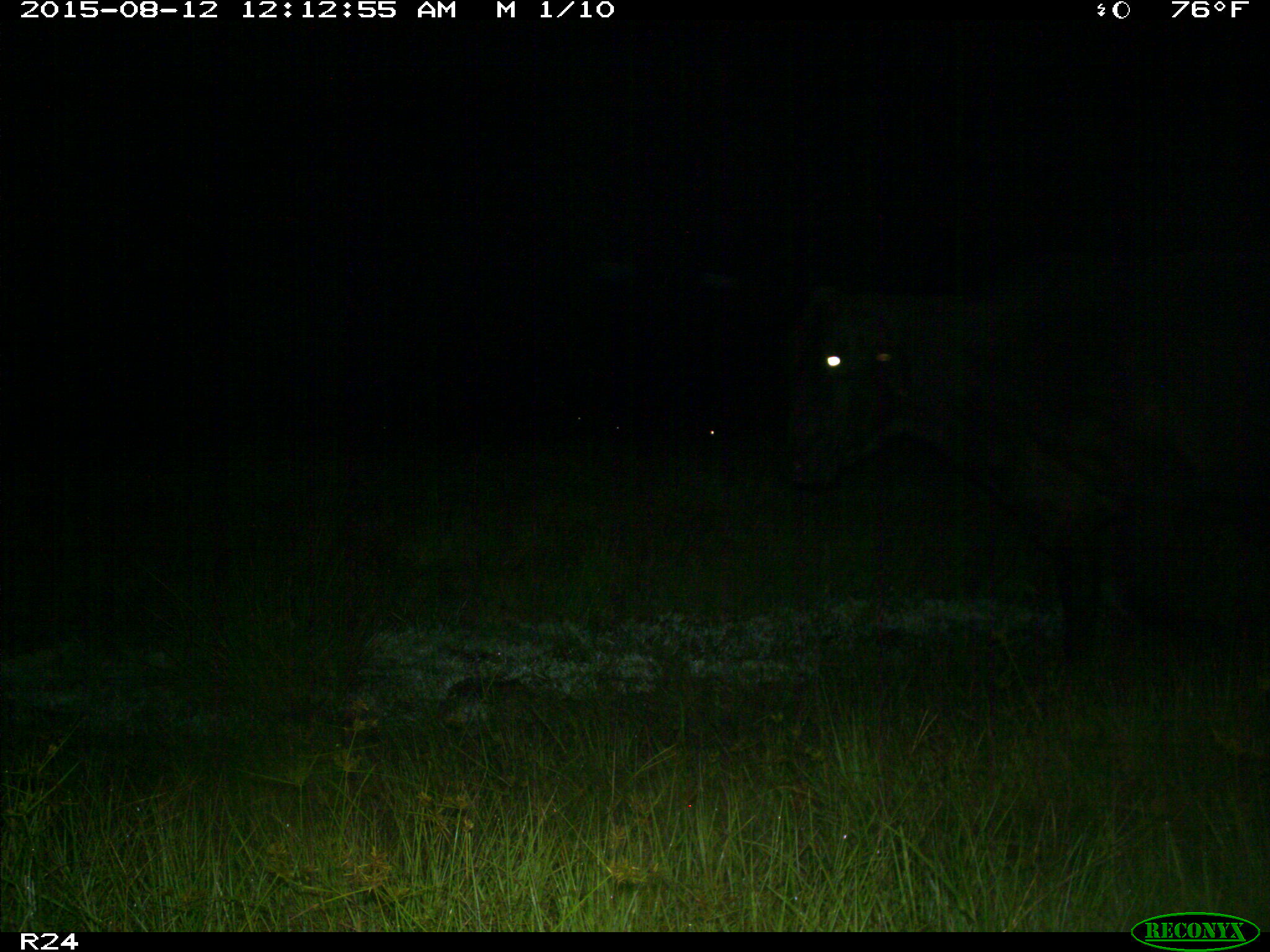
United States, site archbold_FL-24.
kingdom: Animalia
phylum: Chordata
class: Mammalia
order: Artiodactyla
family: Bovidae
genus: Bos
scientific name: Bos taurus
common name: domestic cow